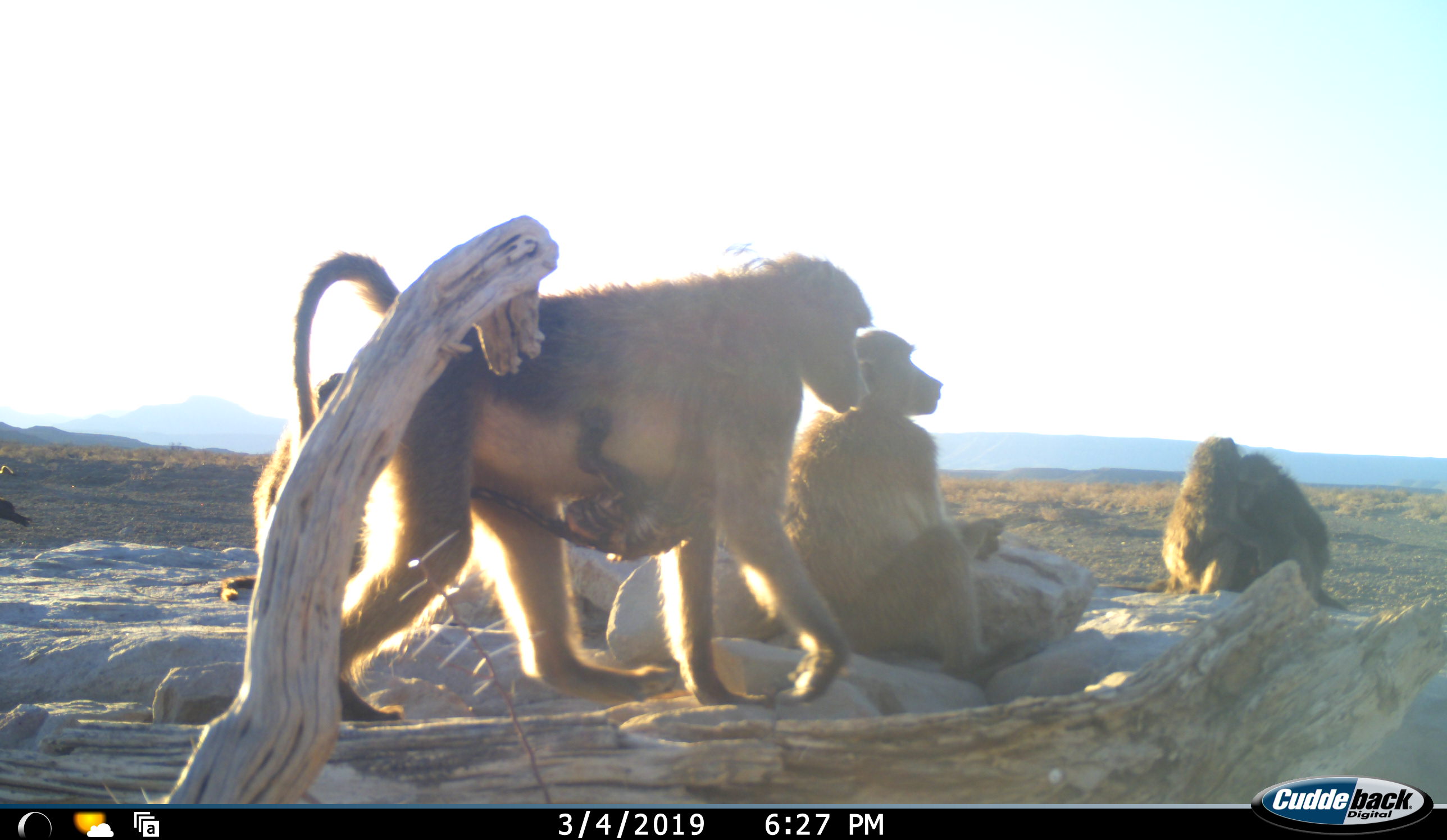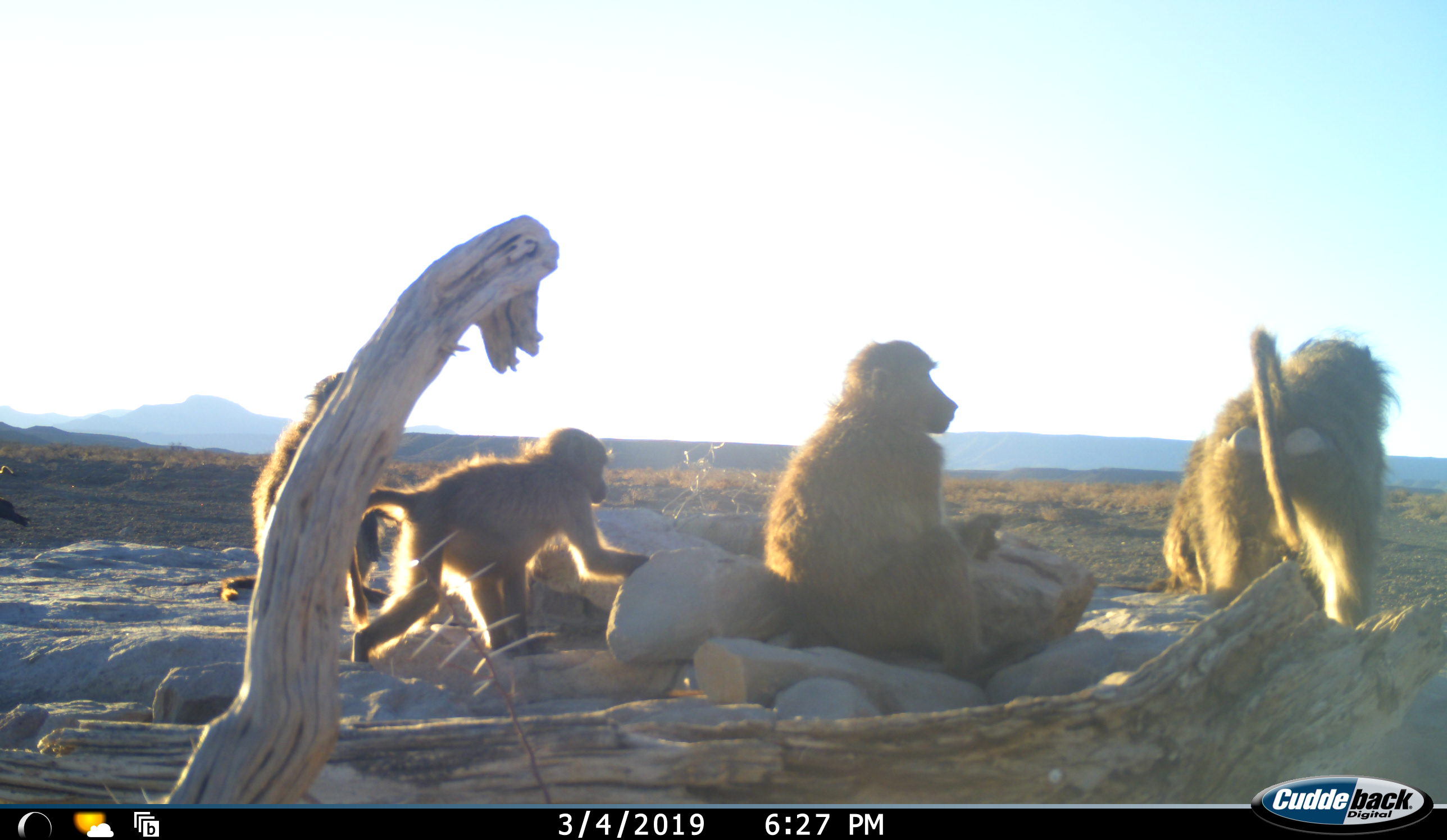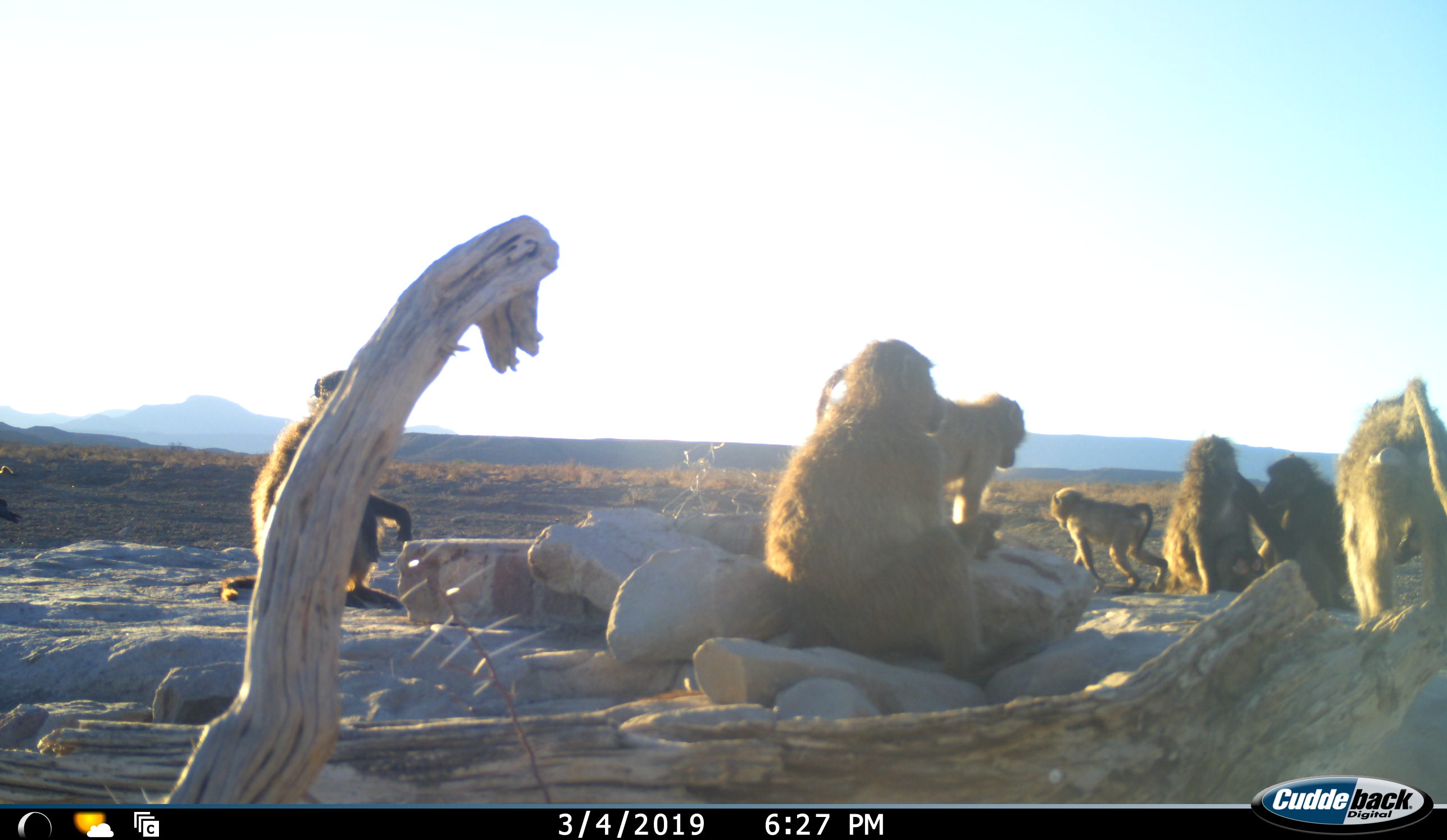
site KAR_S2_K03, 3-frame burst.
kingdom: Animalia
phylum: Chordata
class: Mammalia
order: Primates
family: Cercopithecidae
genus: Papio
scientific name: Papio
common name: baboon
Baboon (Papio), count 8. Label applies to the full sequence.